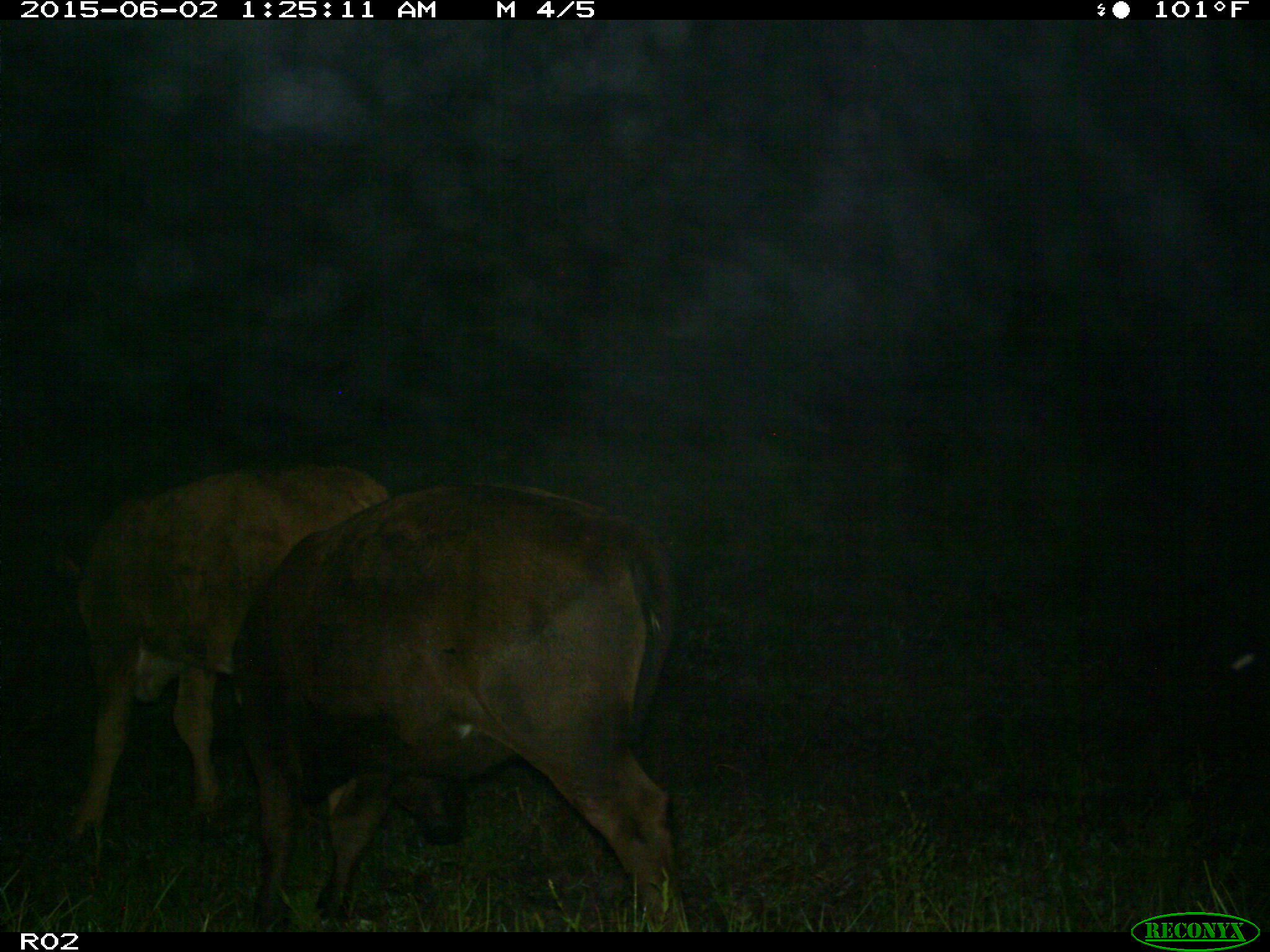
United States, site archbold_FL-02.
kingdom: Animalia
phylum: Chordata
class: Mammalia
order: Artiodactyla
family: Bovidae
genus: Bos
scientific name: Bos taurus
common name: domestic cow